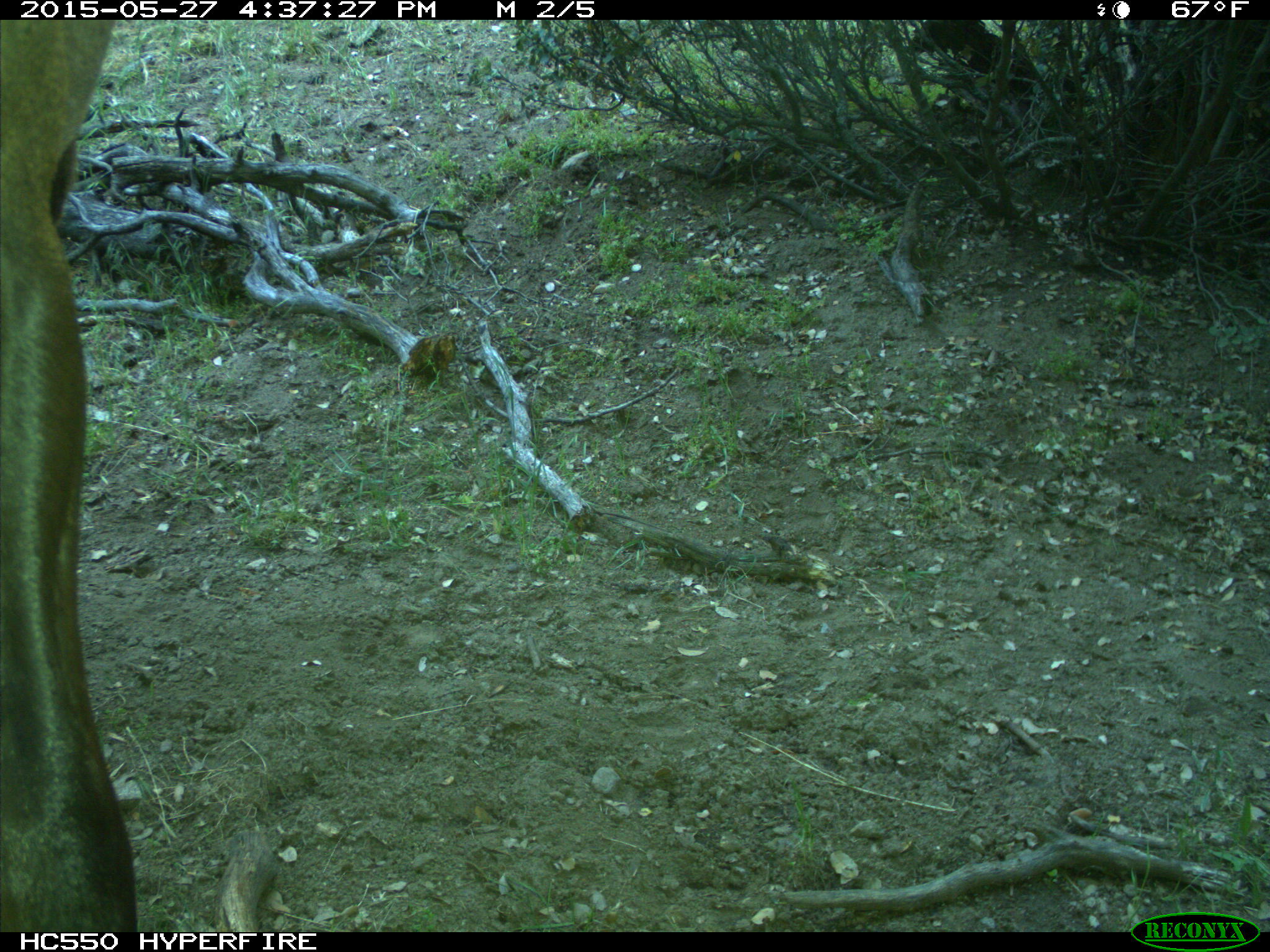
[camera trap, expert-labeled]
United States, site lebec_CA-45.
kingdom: Animalia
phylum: Chordata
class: Mammalia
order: Artiodactyla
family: Cervidae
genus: Cervus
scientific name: Cervus canadensis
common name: elk